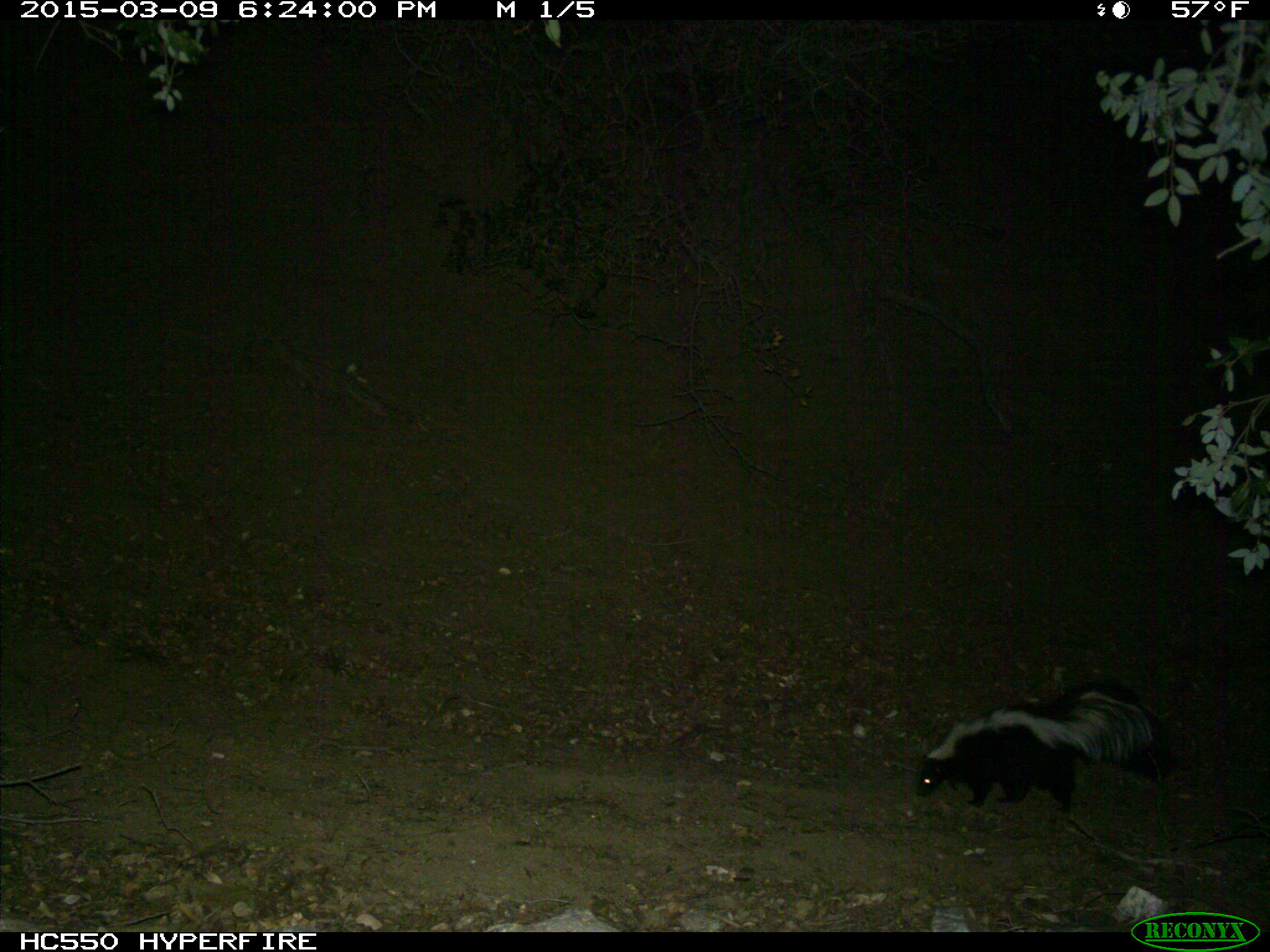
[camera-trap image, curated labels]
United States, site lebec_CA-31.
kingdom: Animalia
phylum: Chordata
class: Mammalia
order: Carnivora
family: Mephitidae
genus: Mephitis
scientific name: Mephitis mephitis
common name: striped skunk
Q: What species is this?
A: Mephitis mephitis (striped skunk).